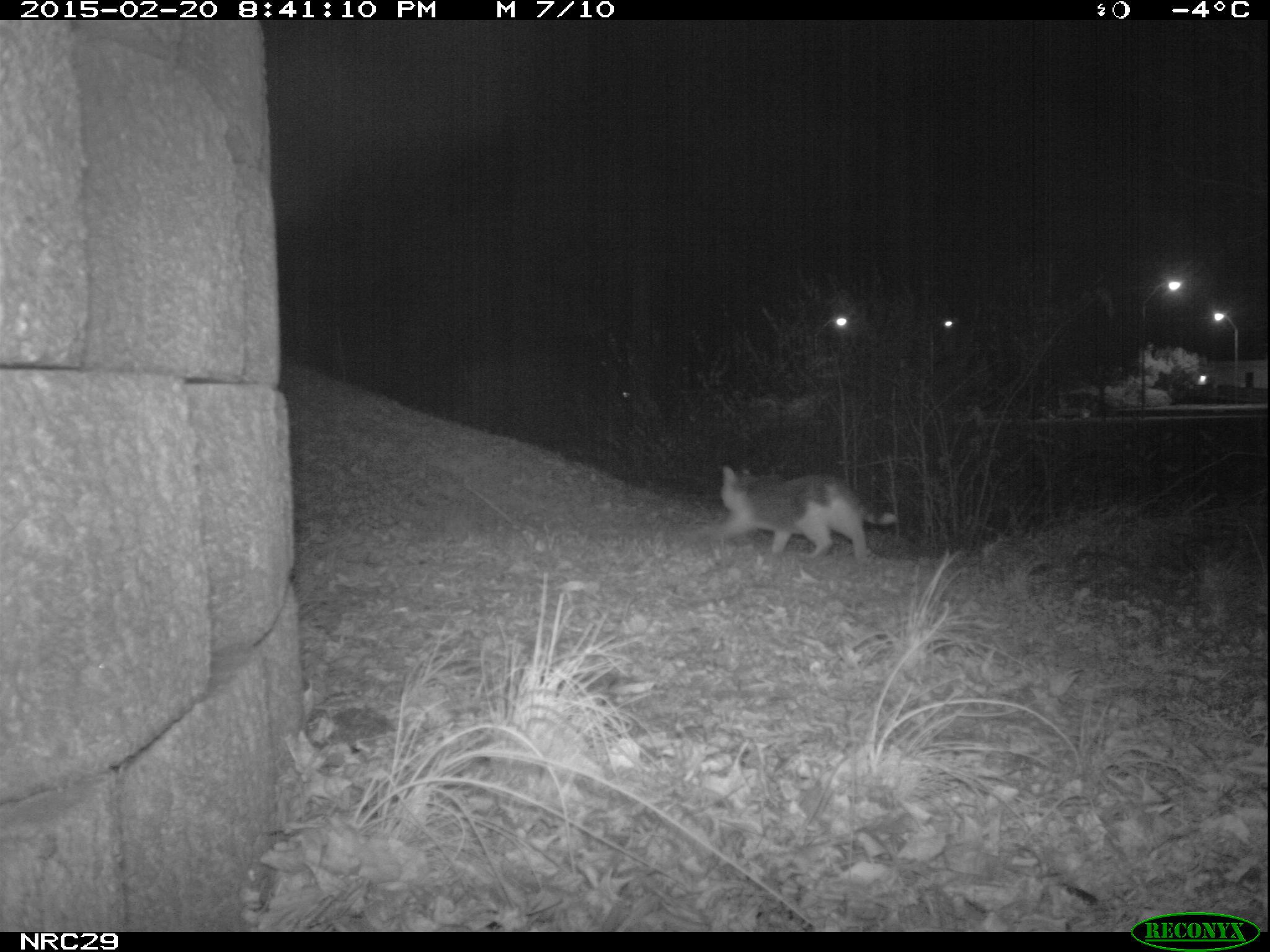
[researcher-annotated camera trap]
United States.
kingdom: Animalia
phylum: Chordata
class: Mammalia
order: Carnivora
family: Felidae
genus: Felis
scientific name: Felis catus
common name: domestic cat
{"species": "Domestic Cat (Felis catus)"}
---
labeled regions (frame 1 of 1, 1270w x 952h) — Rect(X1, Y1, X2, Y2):
Domestic Cat: Rect(708, 451, 903, 573)